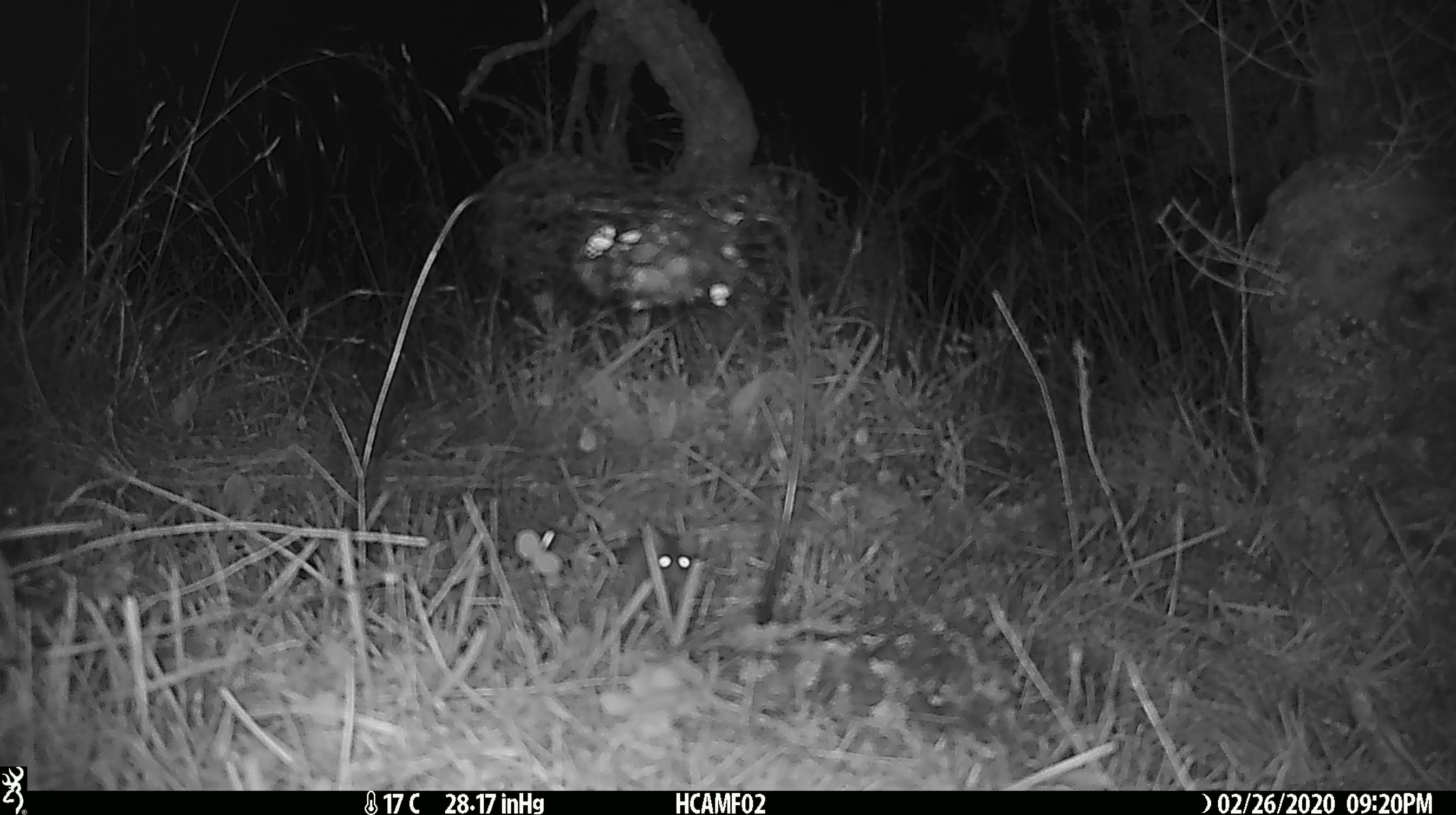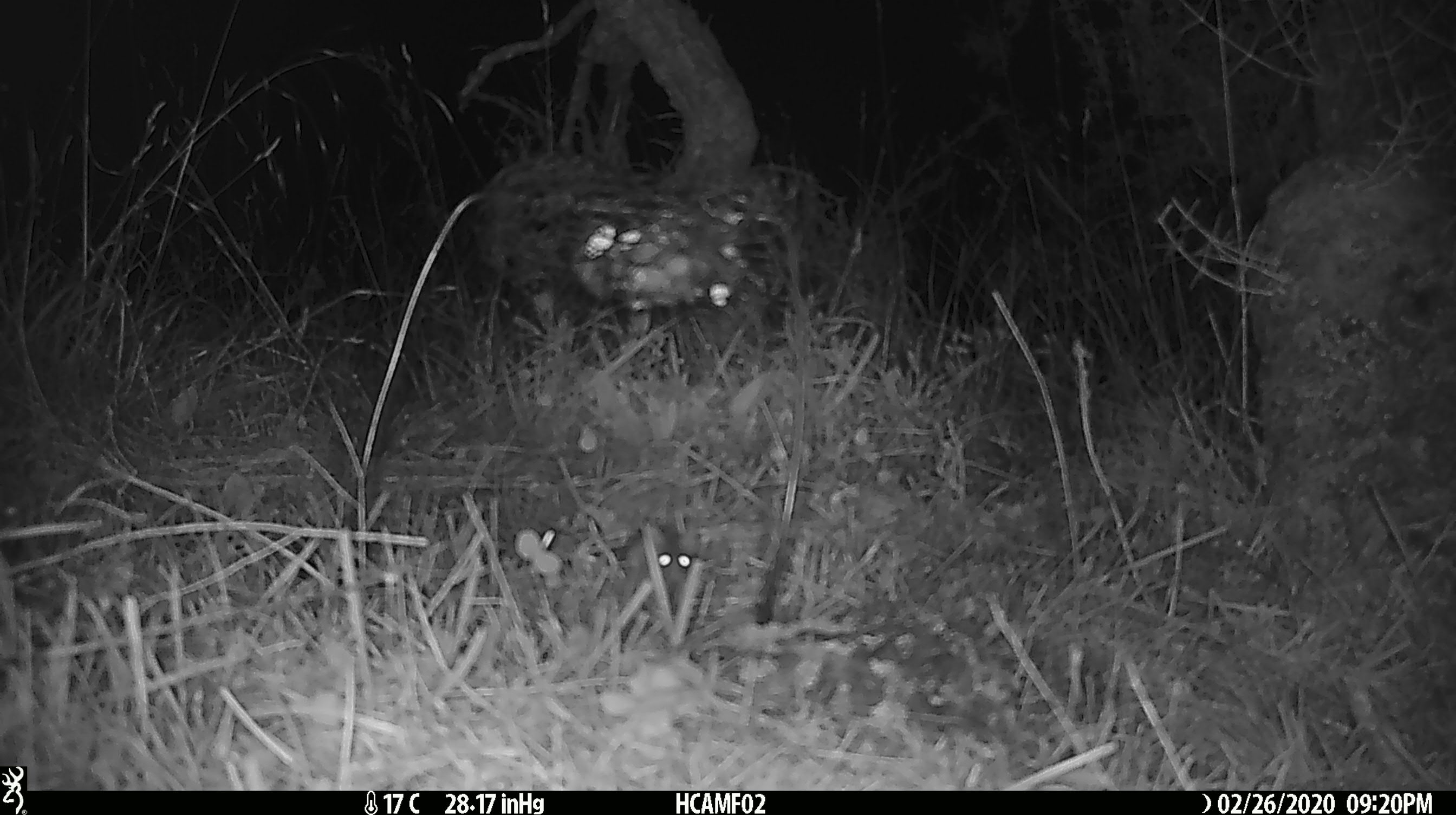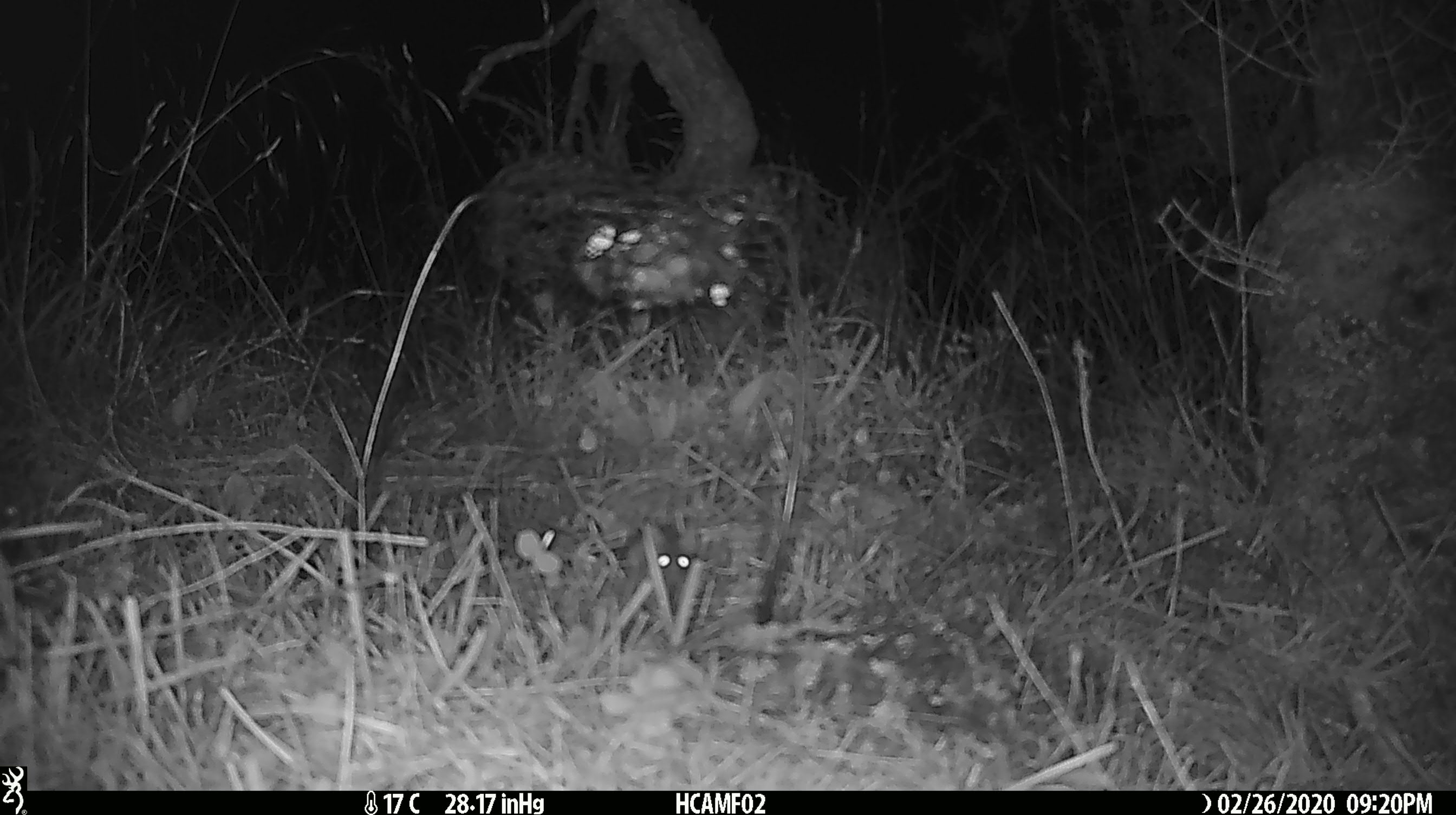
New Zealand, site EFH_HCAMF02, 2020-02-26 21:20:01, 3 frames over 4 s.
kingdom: Animalia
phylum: Chordata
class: Mammalia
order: Rodentia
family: Muridae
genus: Mus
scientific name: Mus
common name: mouse